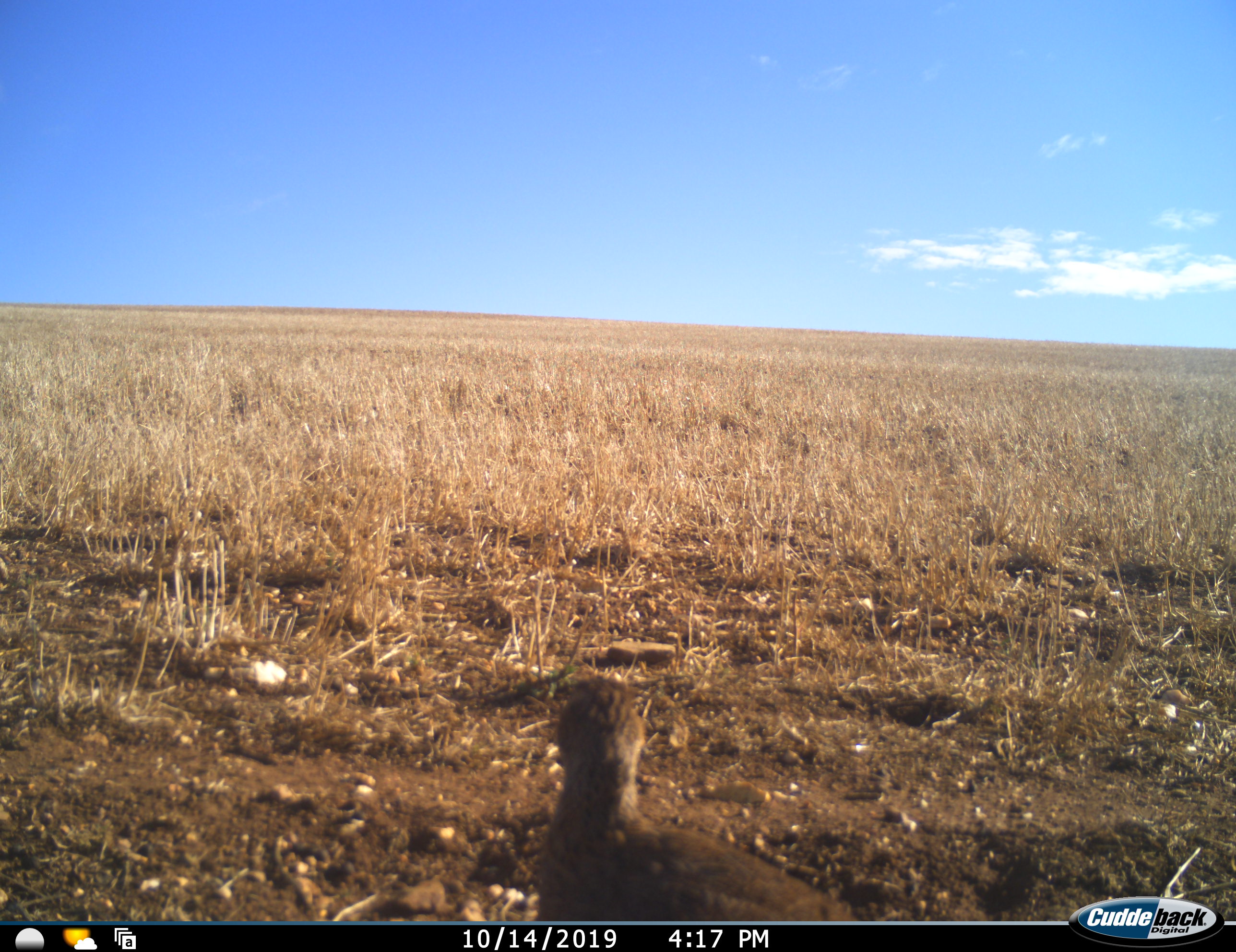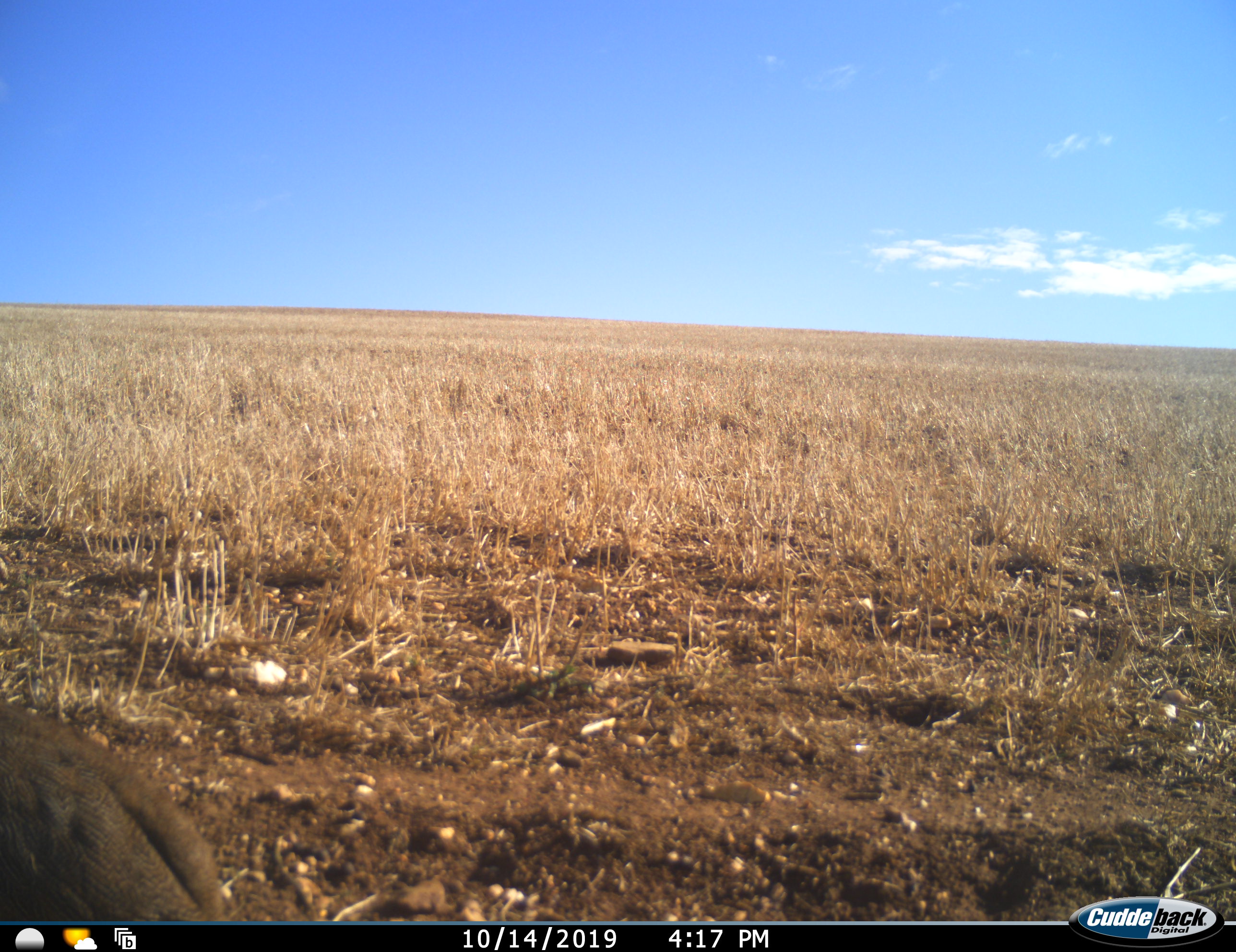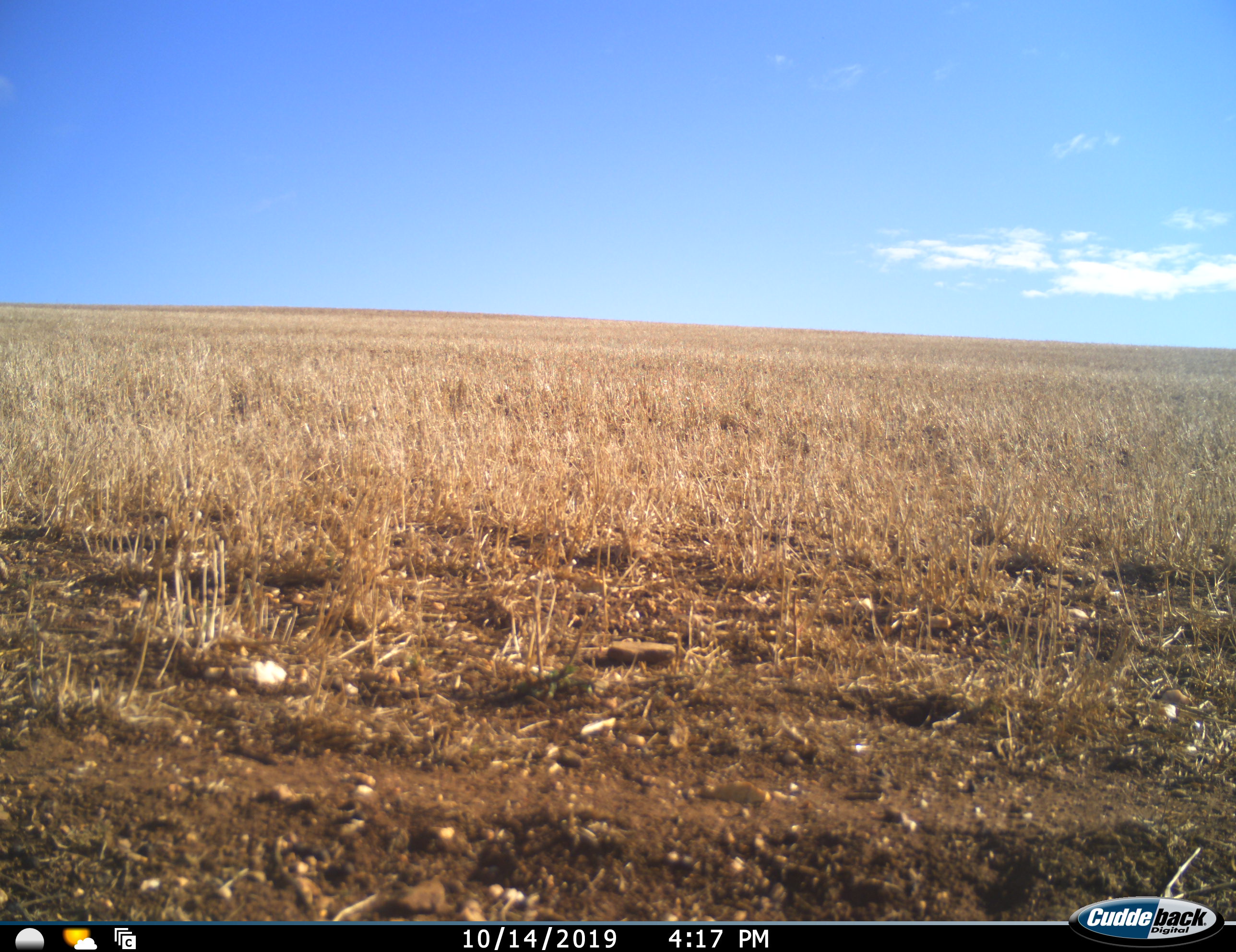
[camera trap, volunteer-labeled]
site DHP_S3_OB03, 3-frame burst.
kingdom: Animalia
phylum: Chordata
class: Aves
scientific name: Aves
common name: bird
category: birdother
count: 1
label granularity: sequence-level